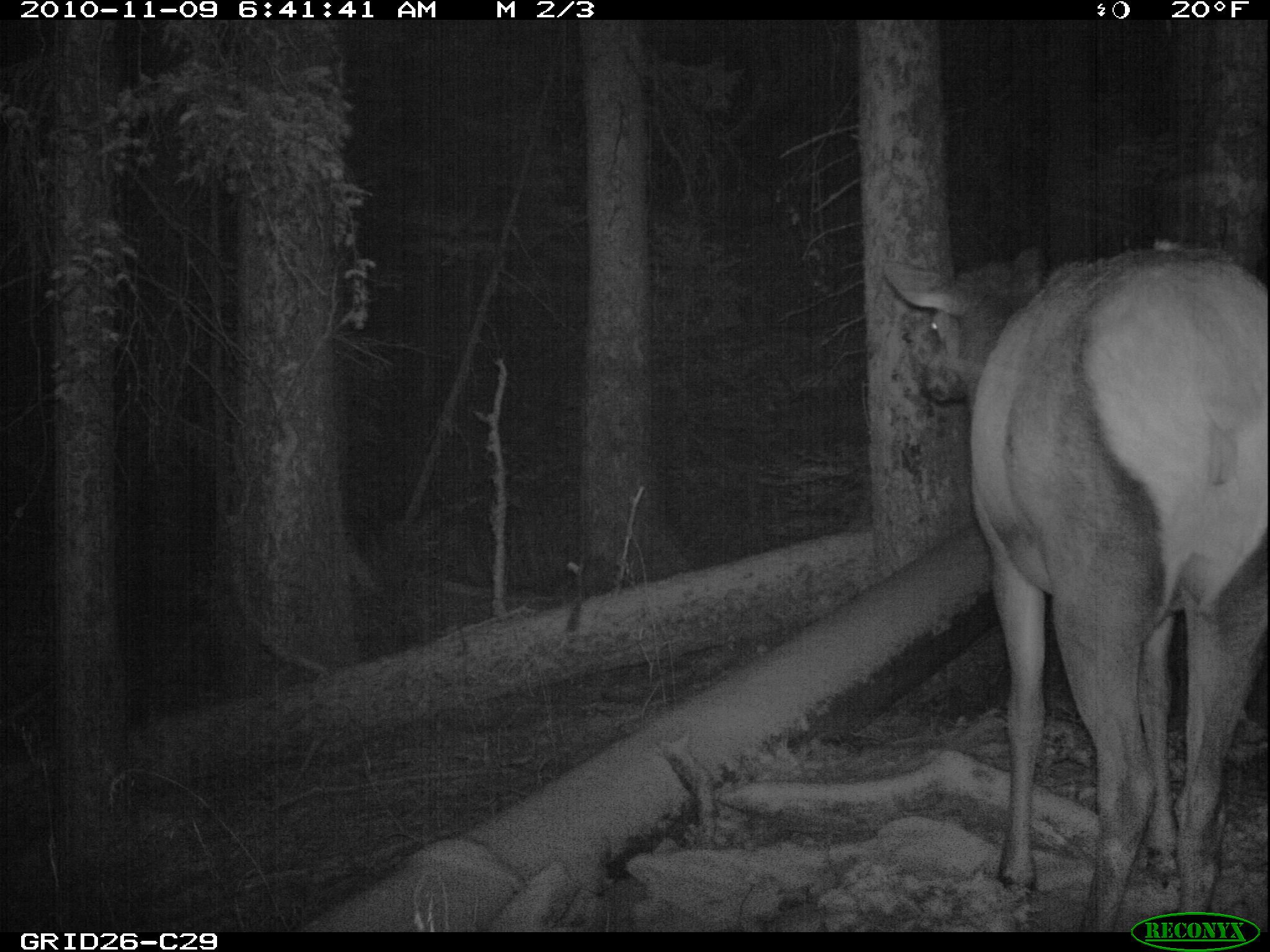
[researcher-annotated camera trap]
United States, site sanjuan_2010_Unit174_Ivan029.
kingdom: Animalia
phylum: Chordata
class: Mammalia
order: Artiodactyla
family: Cervidae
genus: Cervus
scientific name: Cervus elaphus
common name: red deer